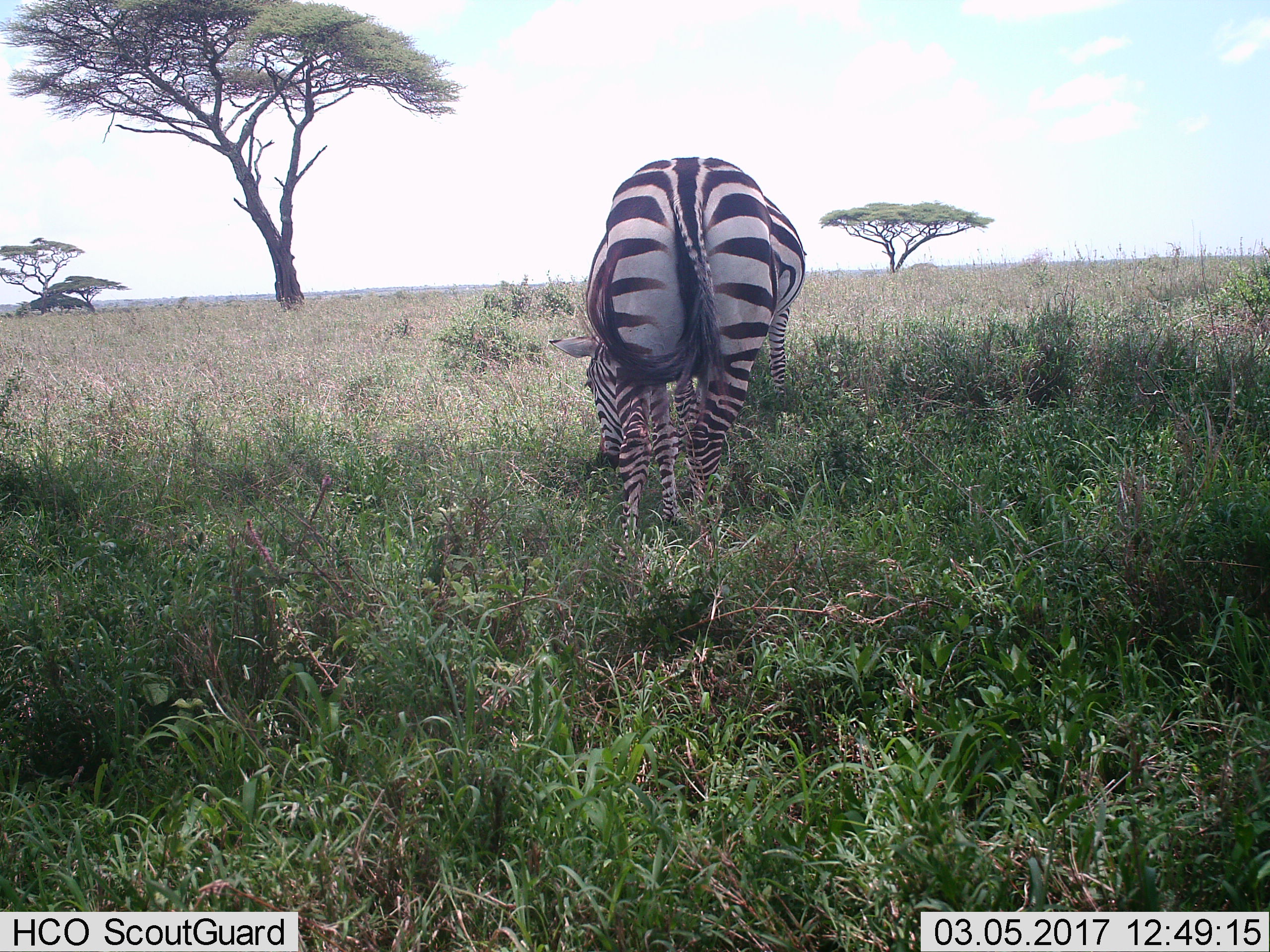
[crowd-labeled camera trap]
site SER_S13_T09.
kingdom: Animalia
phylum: Chordata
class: Mammalia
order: Perissodactyla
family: Equidae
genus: Equus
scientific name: Equus quagga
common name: plains zebra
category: zebraplains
Zebraplains (plains zebra) (Equus quagga), count 1. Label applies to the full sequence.